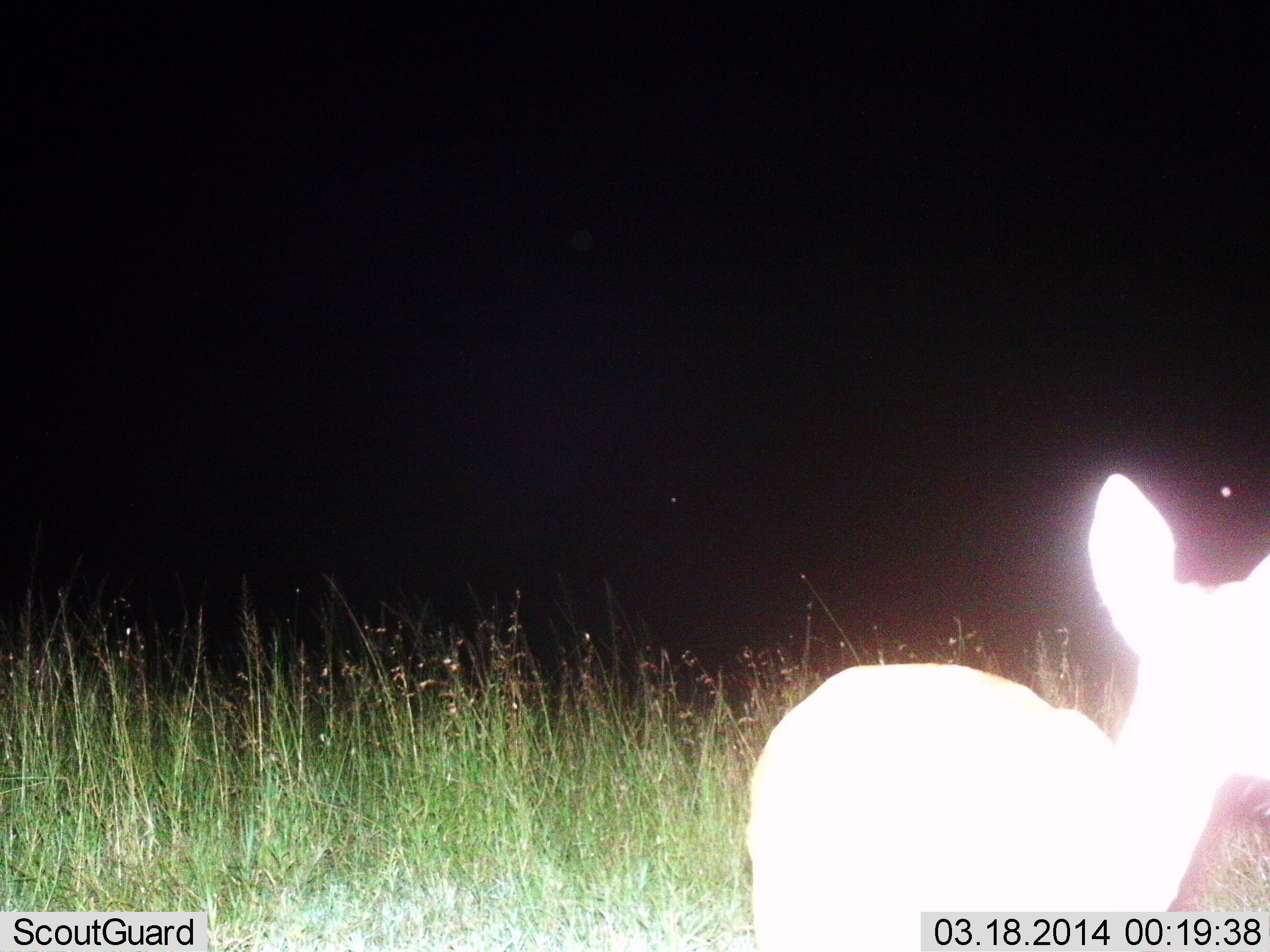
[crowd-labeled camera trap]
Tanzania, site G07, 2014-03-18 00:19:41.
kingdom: Animalia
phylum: Chordata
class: Mammalia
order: Artiodactyla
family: Bovidae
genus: Redunca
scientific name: Redunca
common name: reedbuck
Reedbuck (Redunca), count 1. Behavior (volunteer vote fractions): standing 100%, resting 0%, moving 0%, interacting 0%. Young present (vote fraction): 0%. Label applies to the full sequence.